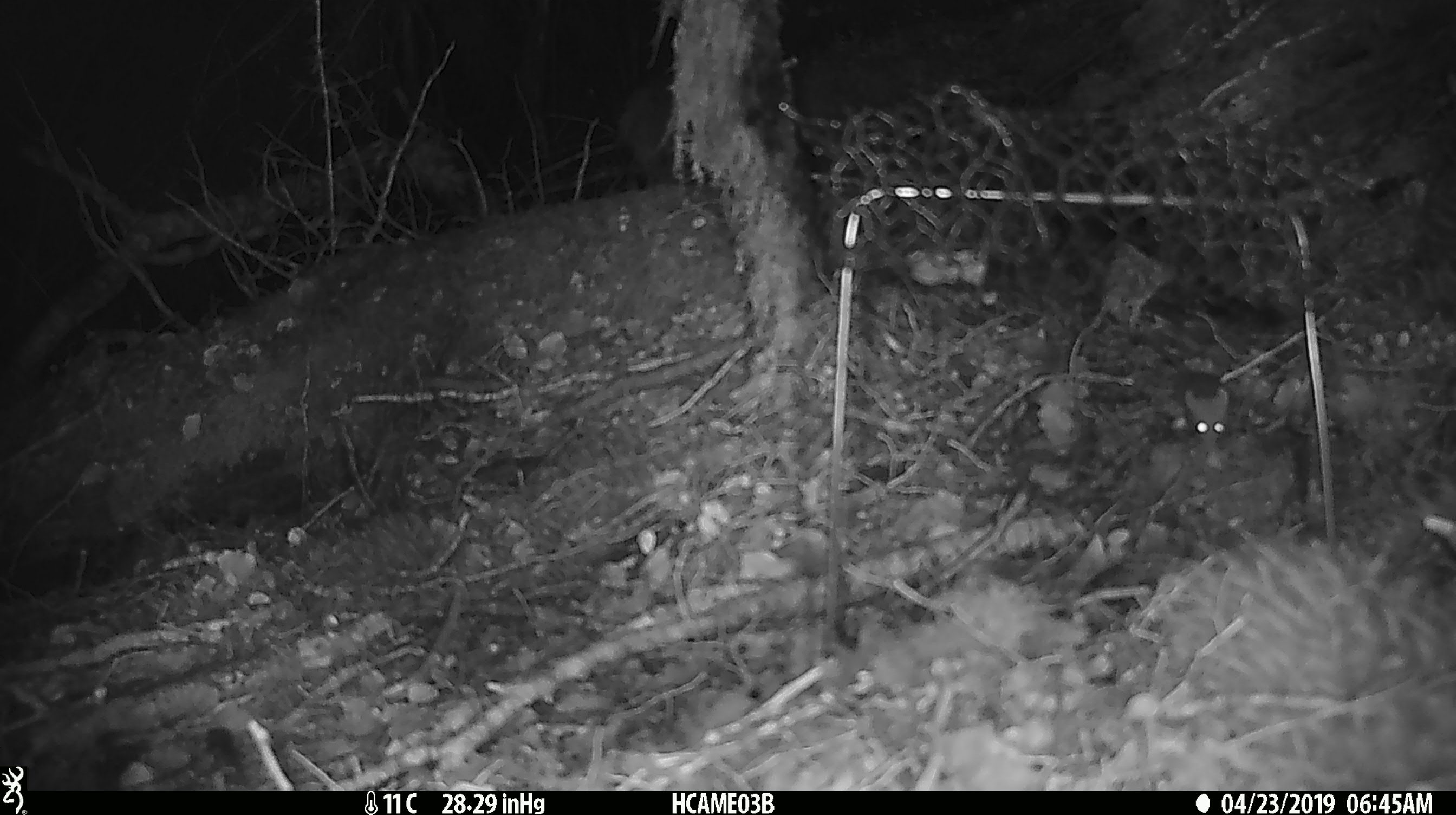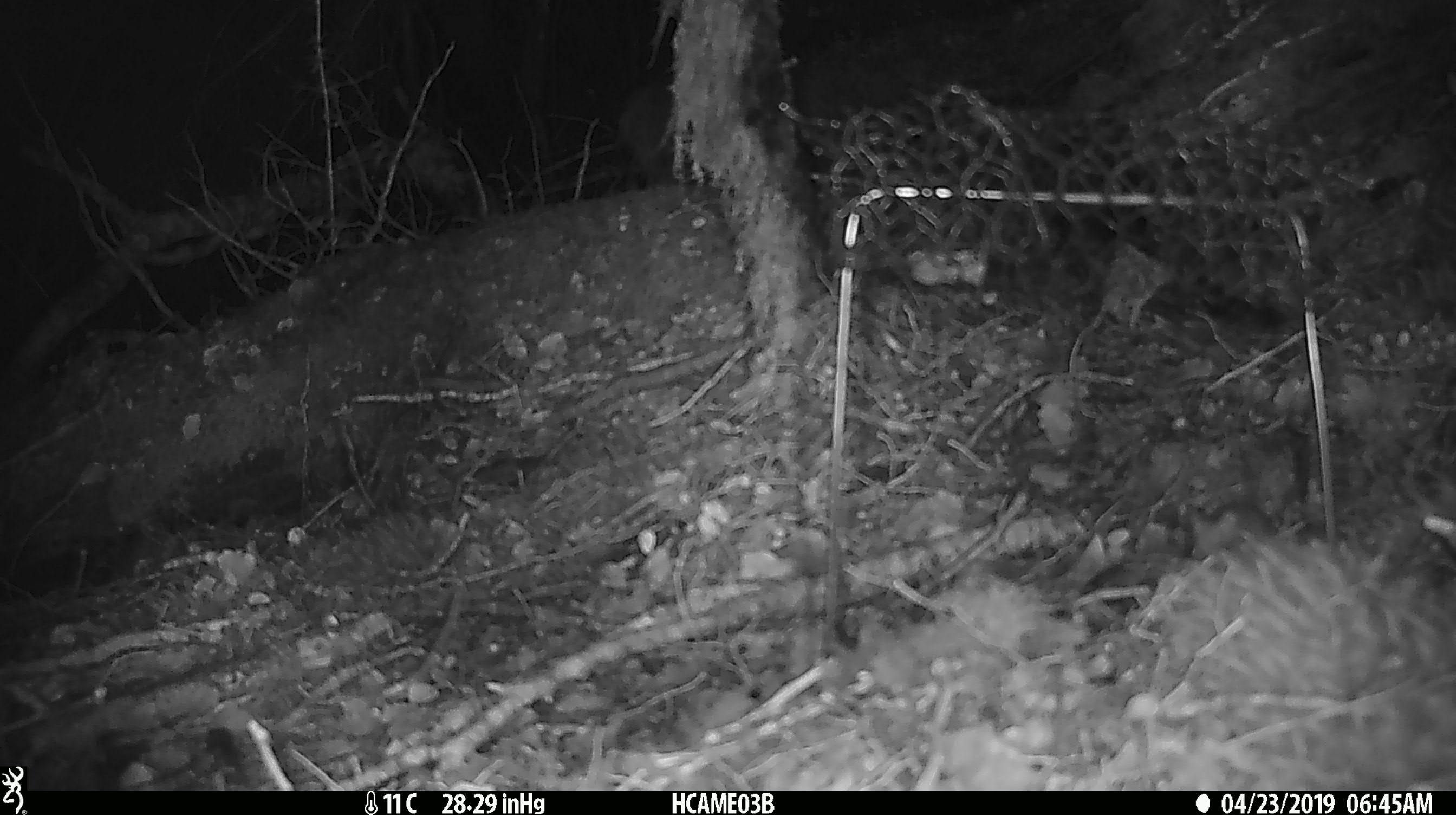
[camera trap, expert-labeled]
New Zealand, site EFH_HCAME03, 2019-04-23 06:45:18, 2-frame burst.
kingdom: Animalia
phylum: Chordata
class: Mammalia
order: Rodentia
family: Muridae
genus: Mus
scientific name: Mus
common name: mouse